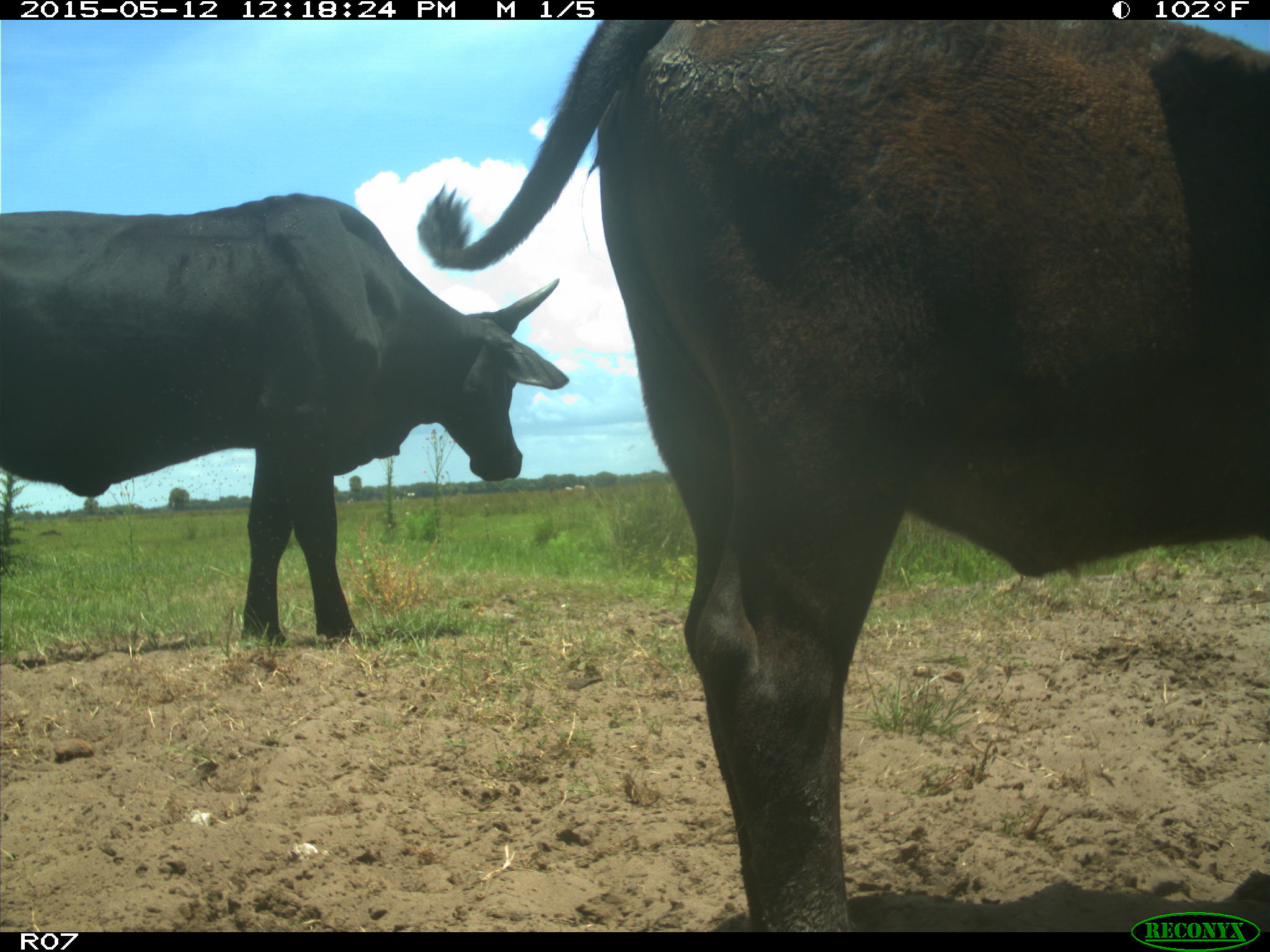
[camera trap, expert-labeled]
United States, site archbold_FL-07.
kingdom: Animalia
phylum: Chordata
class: Mammalia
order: Artiodactyla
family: Bovidae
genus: Bos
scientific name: Bos taurus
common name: domestic cow